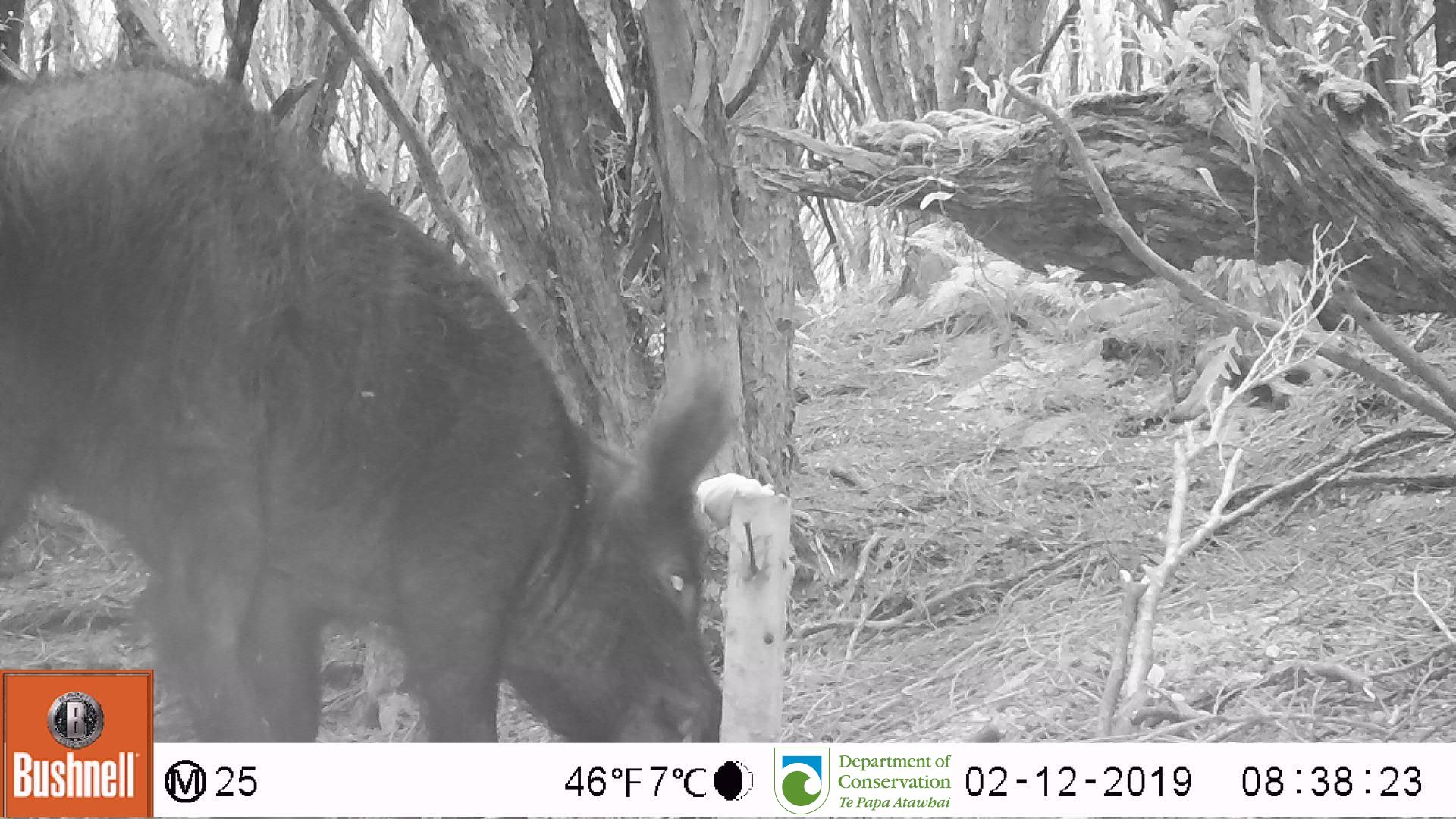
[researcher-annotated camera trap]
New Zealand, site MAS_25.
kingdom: Animalia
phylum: Chordata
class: Mammalia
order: Artiodactyla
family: Suidae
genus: Sus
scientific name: Sus scrofa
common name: pig